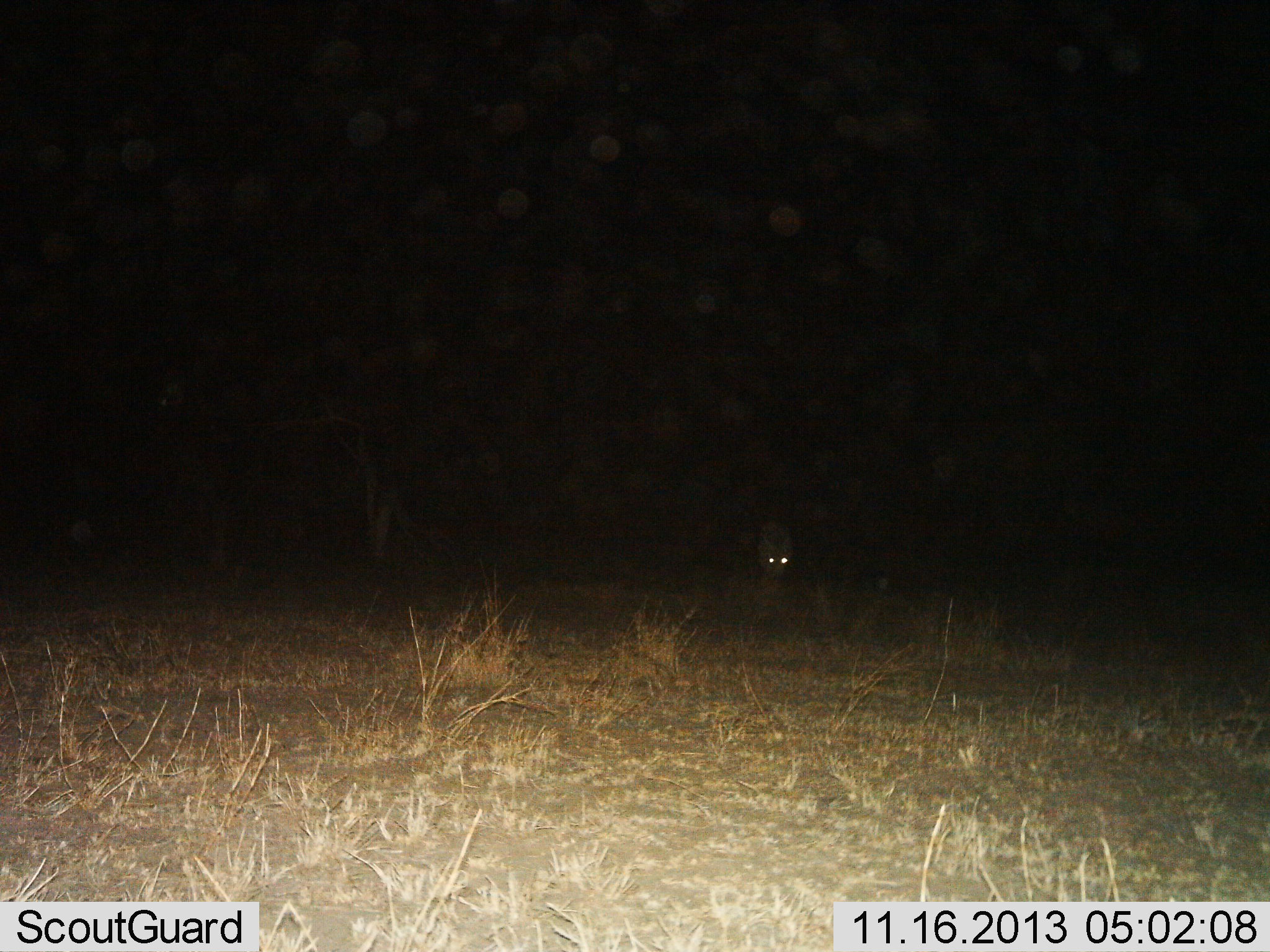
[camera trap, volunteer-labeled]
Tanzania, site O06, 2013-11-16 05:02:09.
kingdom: Animalia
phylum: Chordata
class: Mammalia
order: Carnivora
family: Hyaenidae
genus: Crocuta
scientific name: Crocuta crocuta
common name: spotted hyena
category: hyenaspotted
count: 1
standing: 100%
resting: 0%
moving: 0%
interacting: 0%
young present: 0%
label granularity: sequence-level